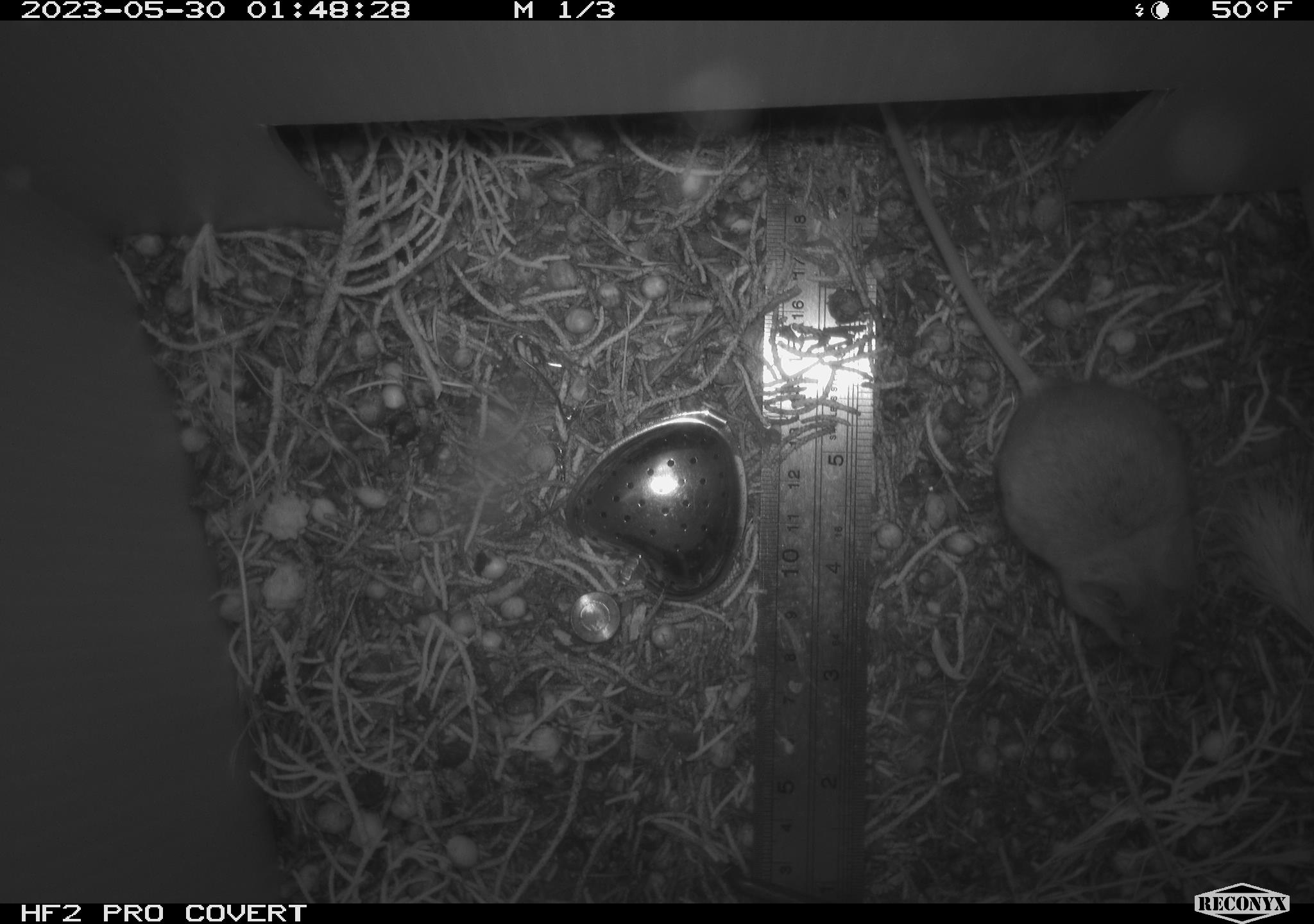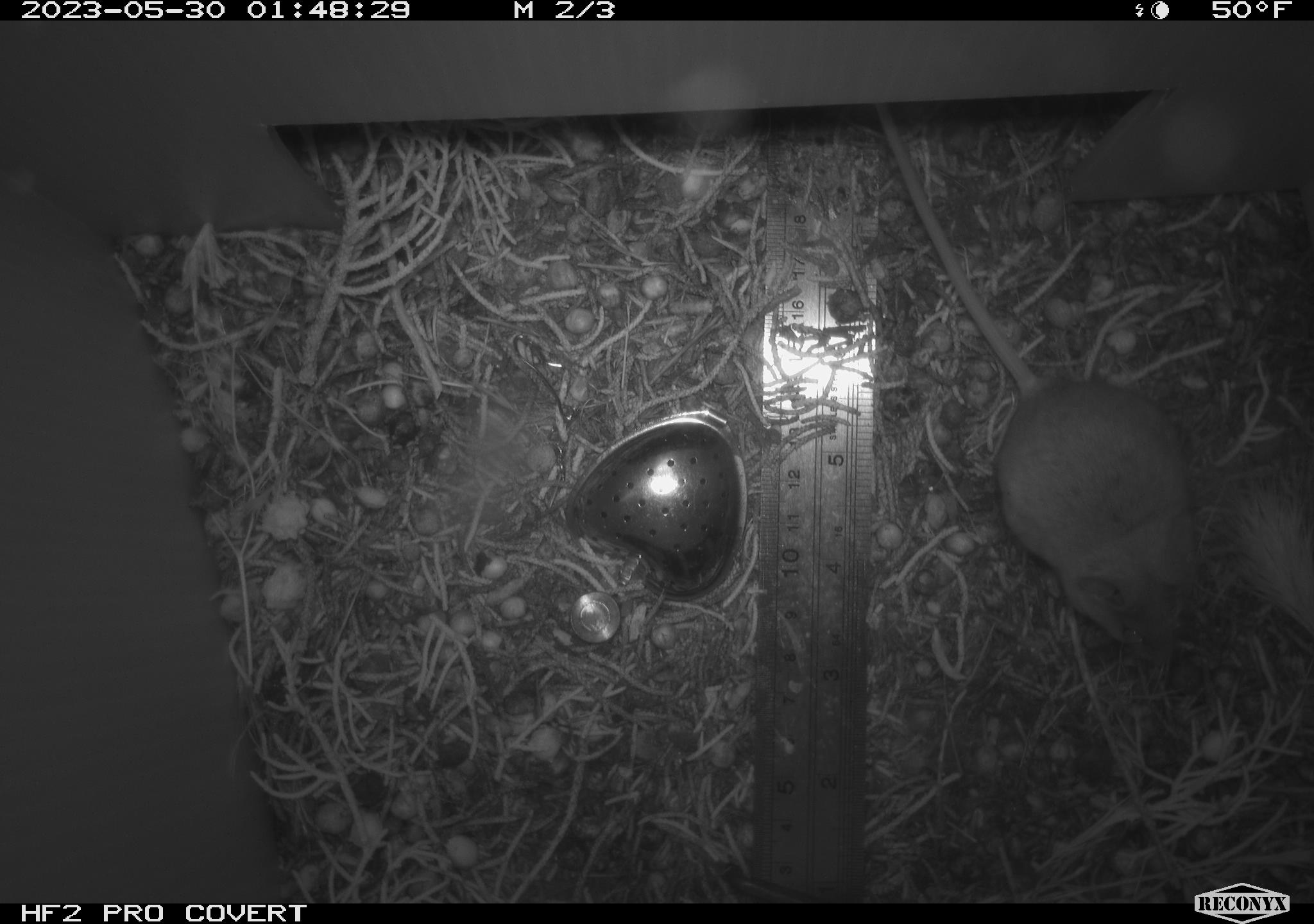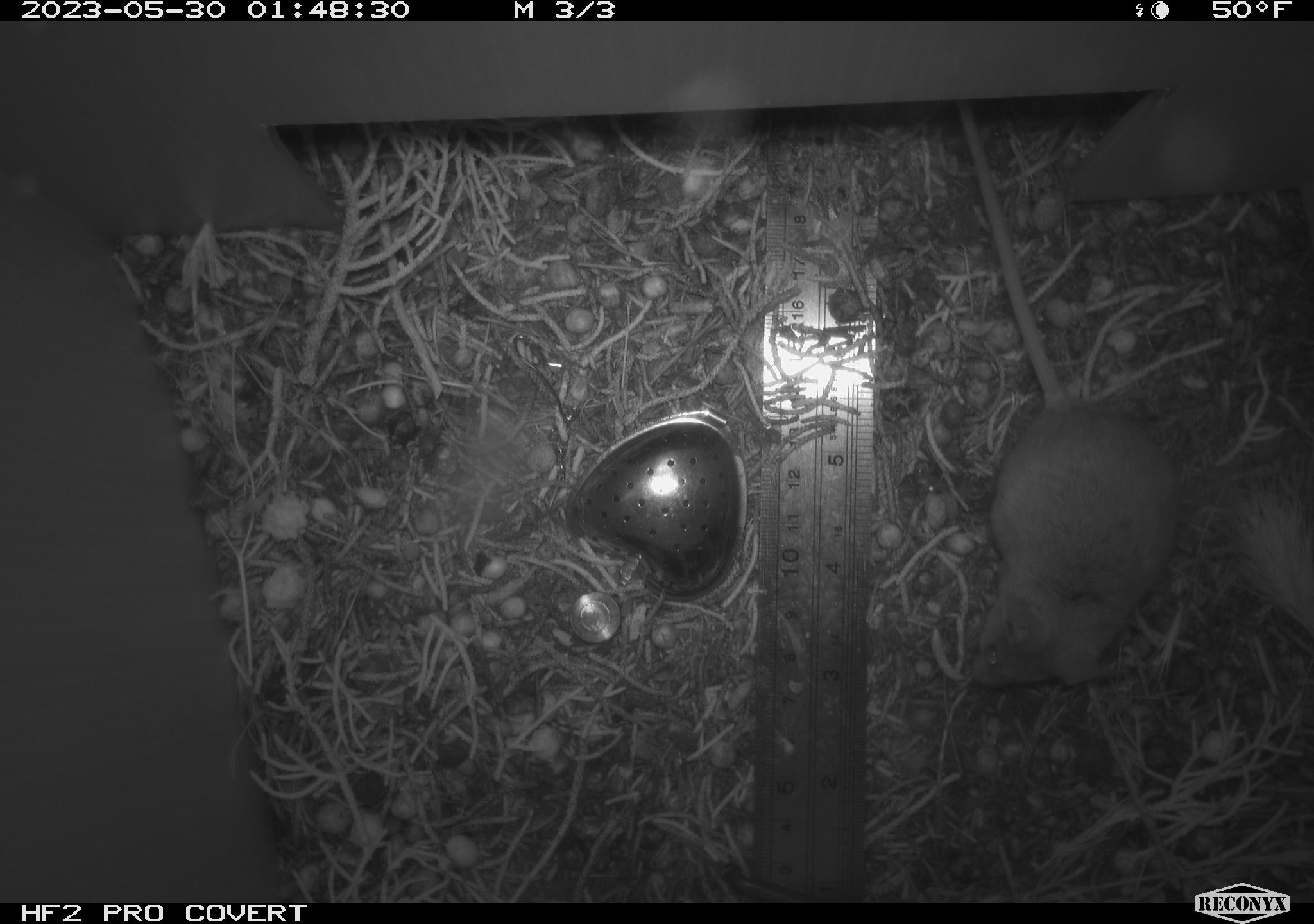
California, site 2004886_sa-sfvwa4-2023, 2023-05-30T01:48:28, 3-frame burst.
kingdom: Animalia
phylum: Chordata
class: Mammalia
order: Rodentia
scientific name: Rodentia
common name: mouse species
Mouse species (Rodentia).